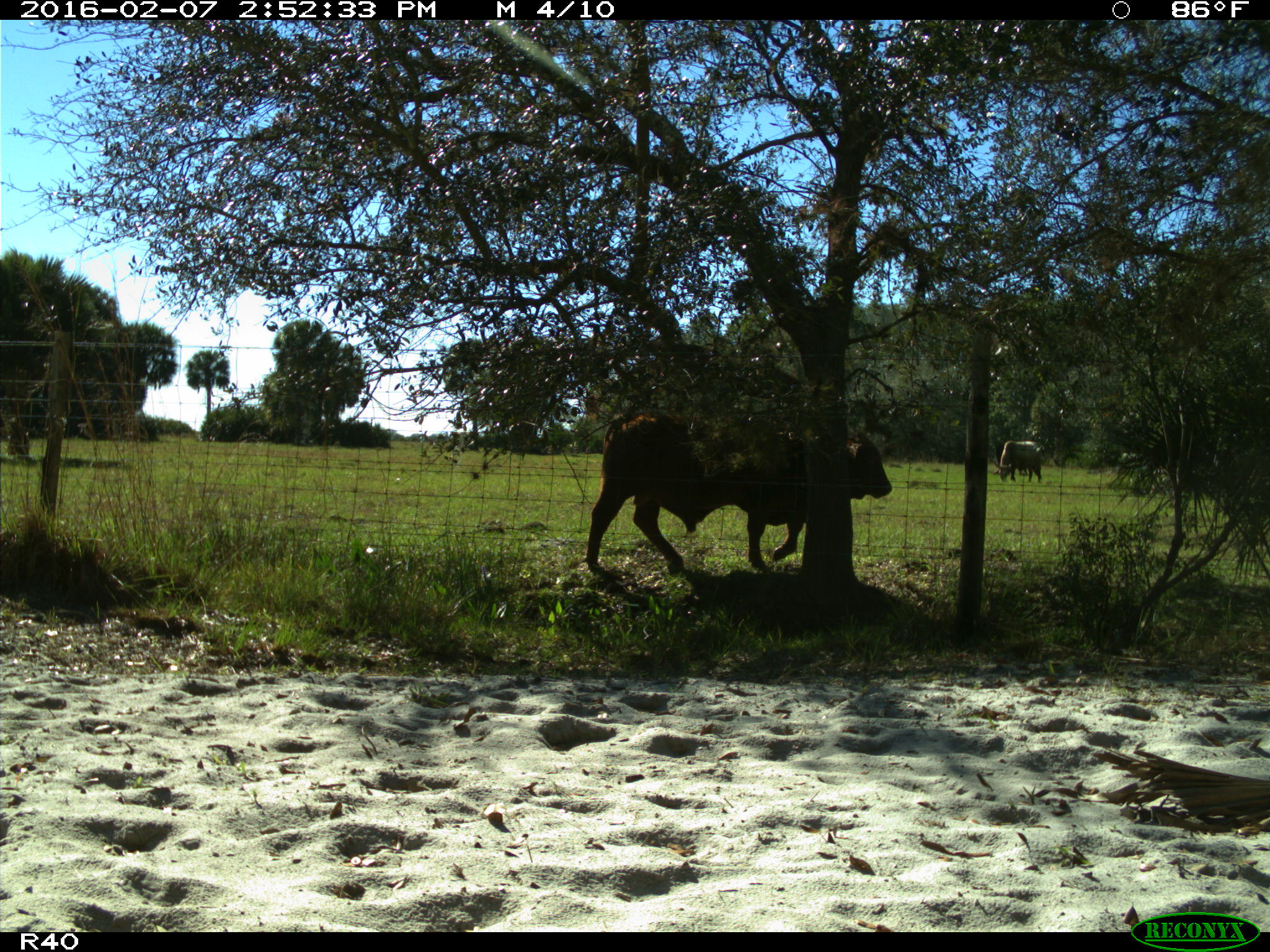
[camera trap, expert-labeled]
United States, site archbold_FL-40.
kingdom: Animalia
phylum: Chordata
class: Mammalia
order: Artiodactyla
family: Bovidae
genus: Bos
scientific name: Bos taurus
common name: domestic cow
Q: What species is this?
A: Bos taurus (domestic cow).